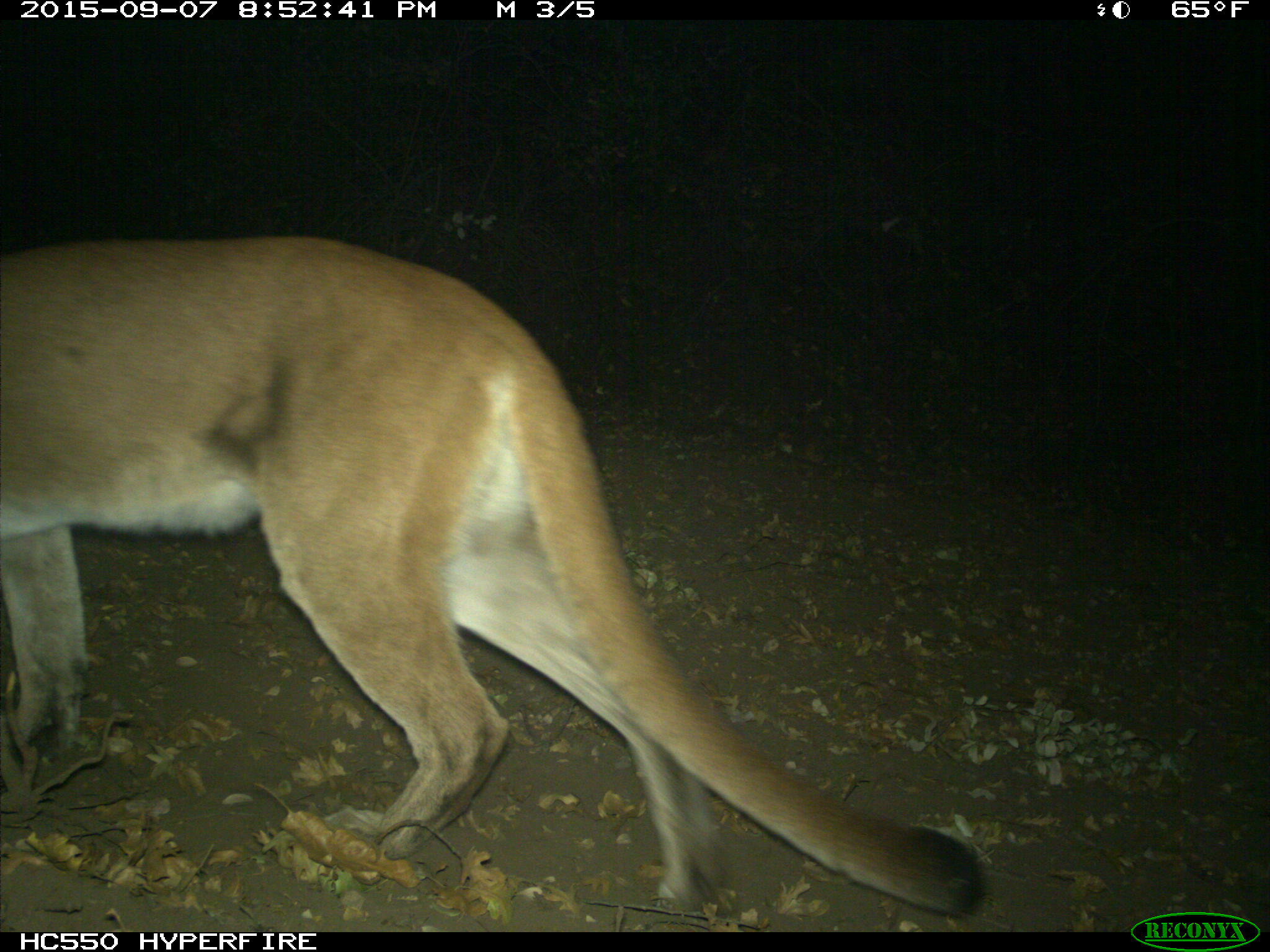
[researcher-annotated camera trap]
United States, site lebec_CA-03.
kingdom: Animalia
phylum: Chordata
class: Mammalia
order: Carnivora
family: Felidae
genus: Puma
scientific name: Puma concolor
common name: mountain lion